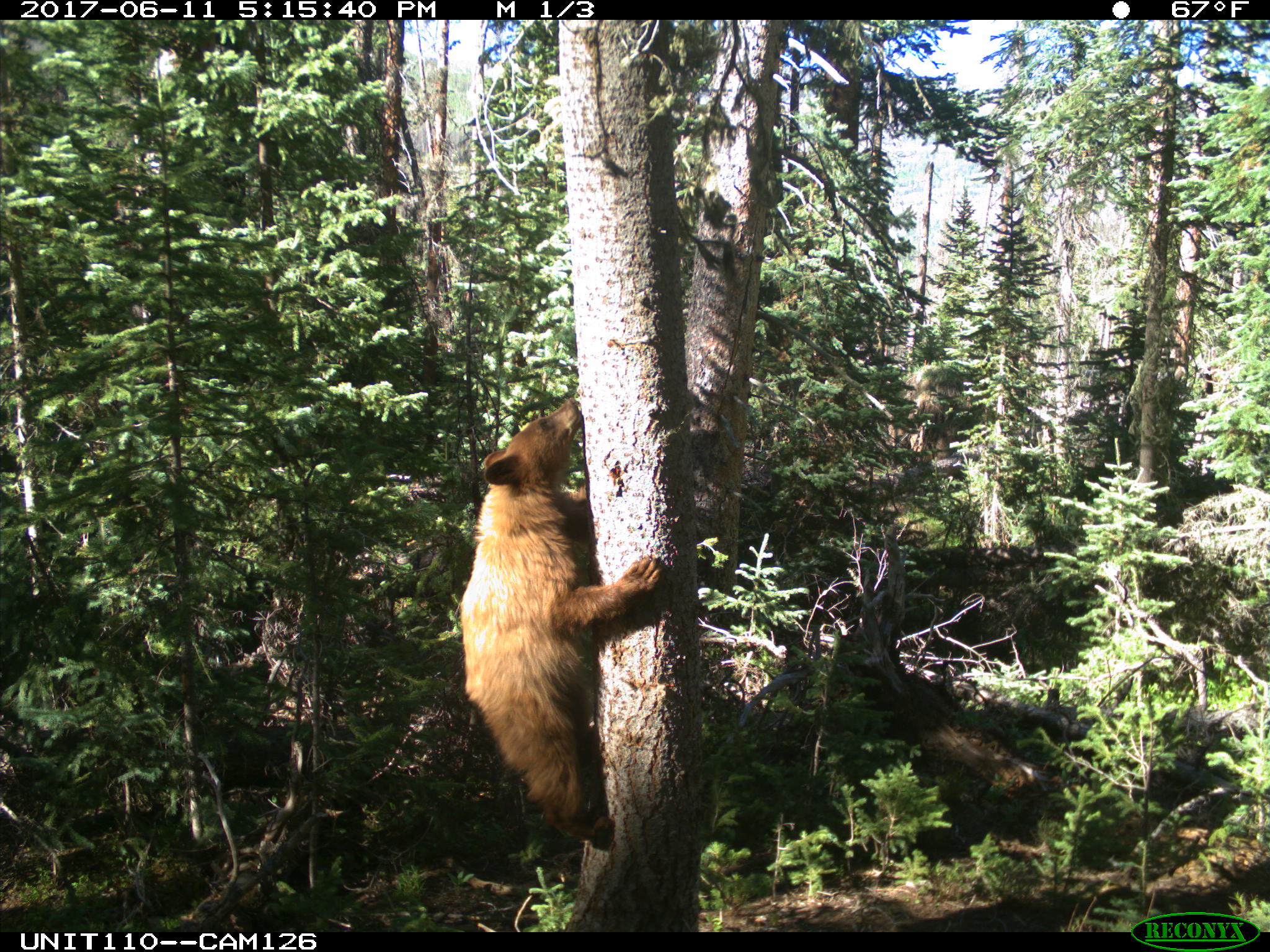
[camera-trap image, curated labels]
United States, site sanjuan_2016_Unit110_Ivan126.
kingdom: Animalia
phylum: Chordata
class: Mammalia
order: Carnivora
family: Ursidae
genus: Ursus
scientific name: Ursus americanus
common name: american black bear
Ursus americanus (american black bear).